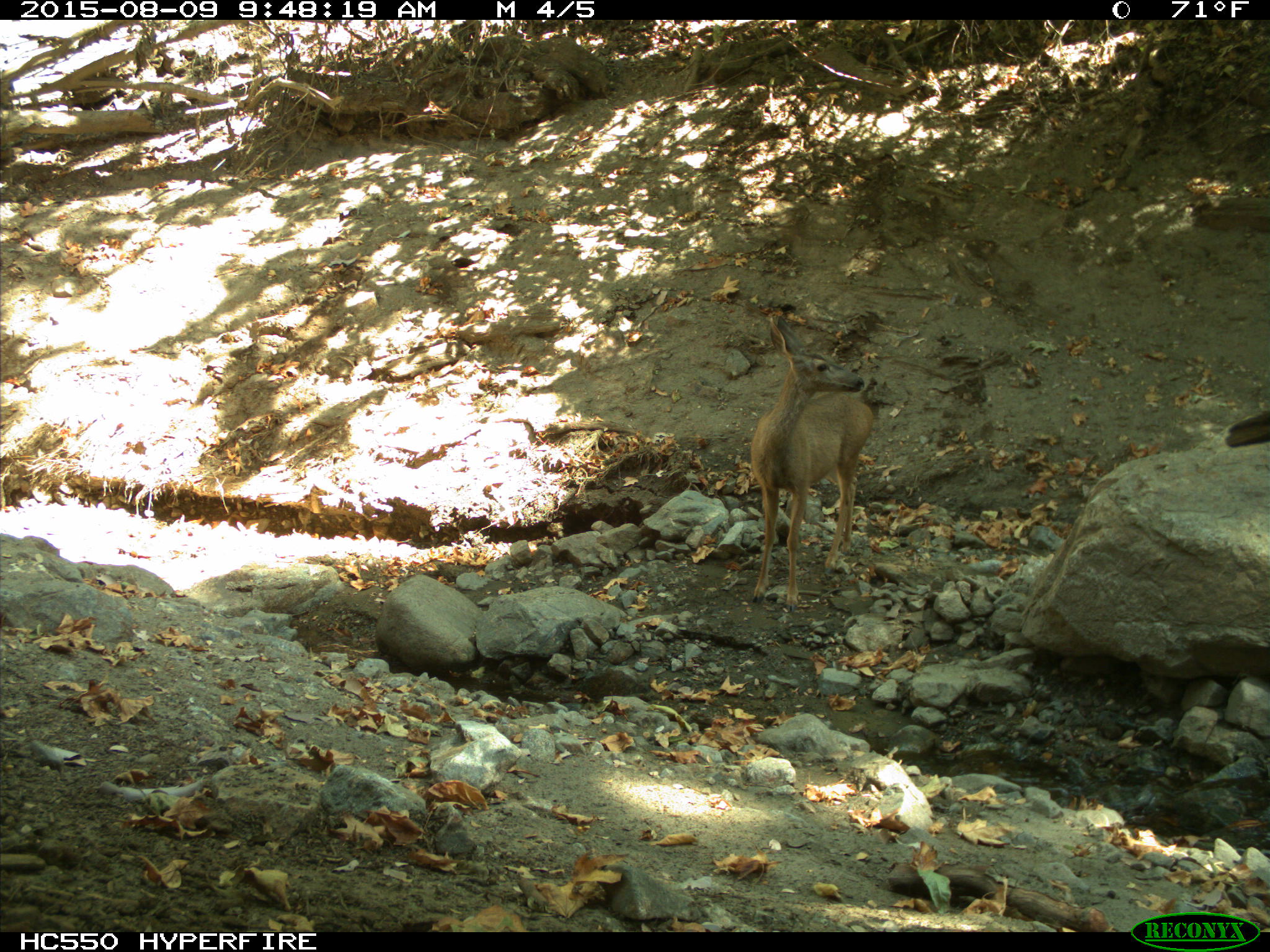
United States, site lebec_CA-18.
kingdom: Animalia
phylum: Chordata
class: Mammalia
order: Artiodactyla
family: Cervidae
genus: Odocoileus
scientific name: Odocoileus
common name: deer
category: unidentified deer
Unidentified deer (deer) (Odocoileus).